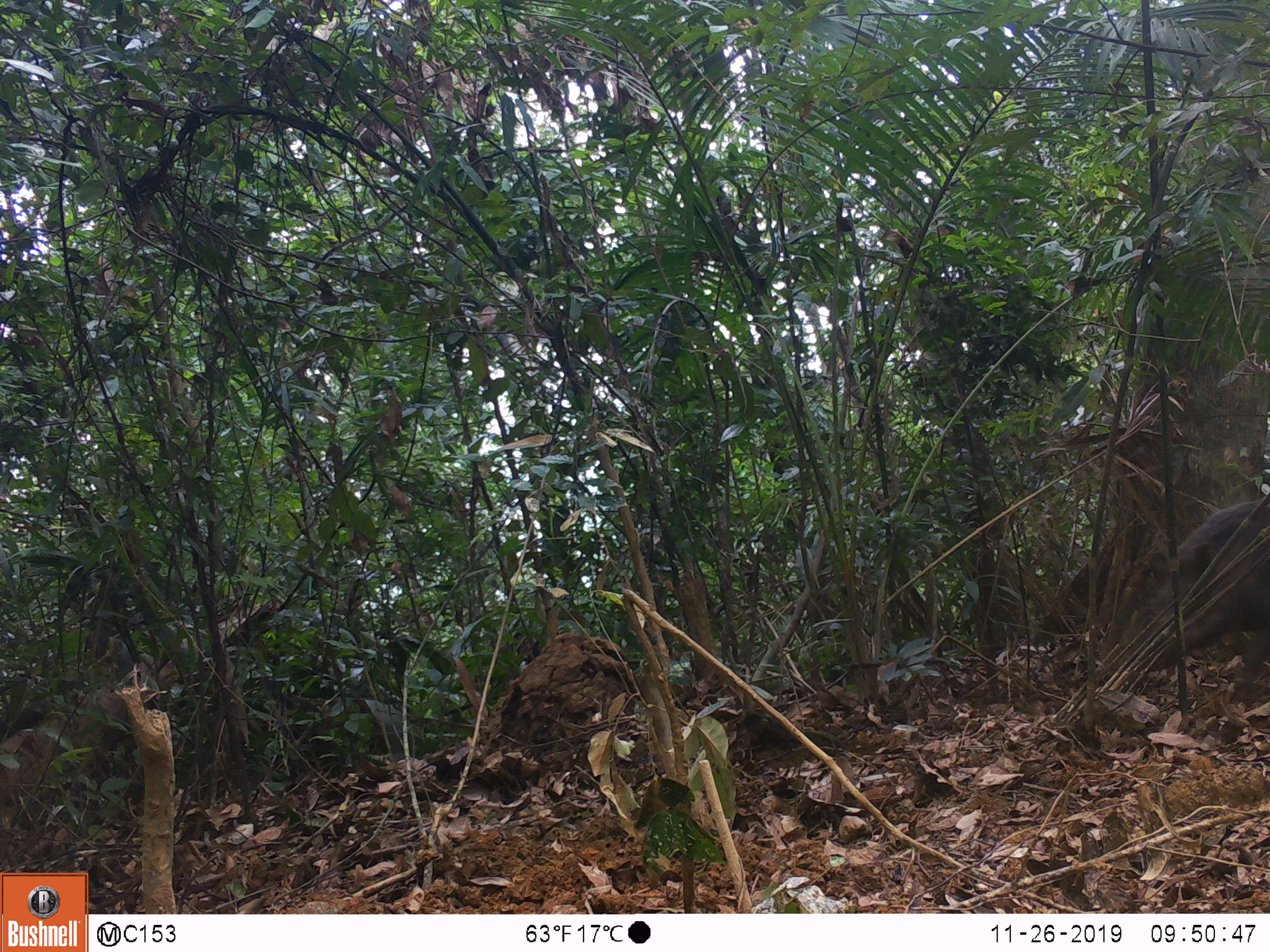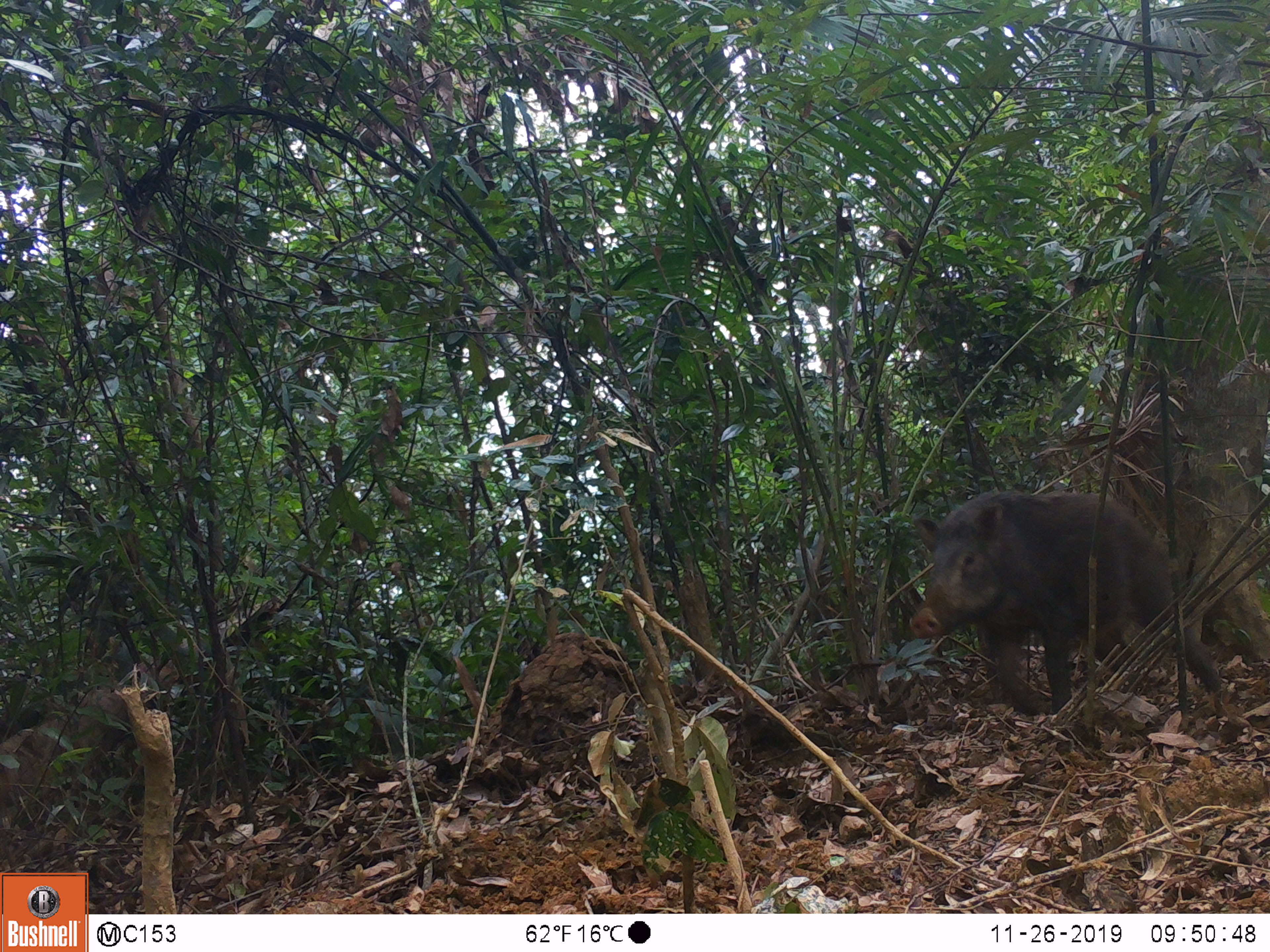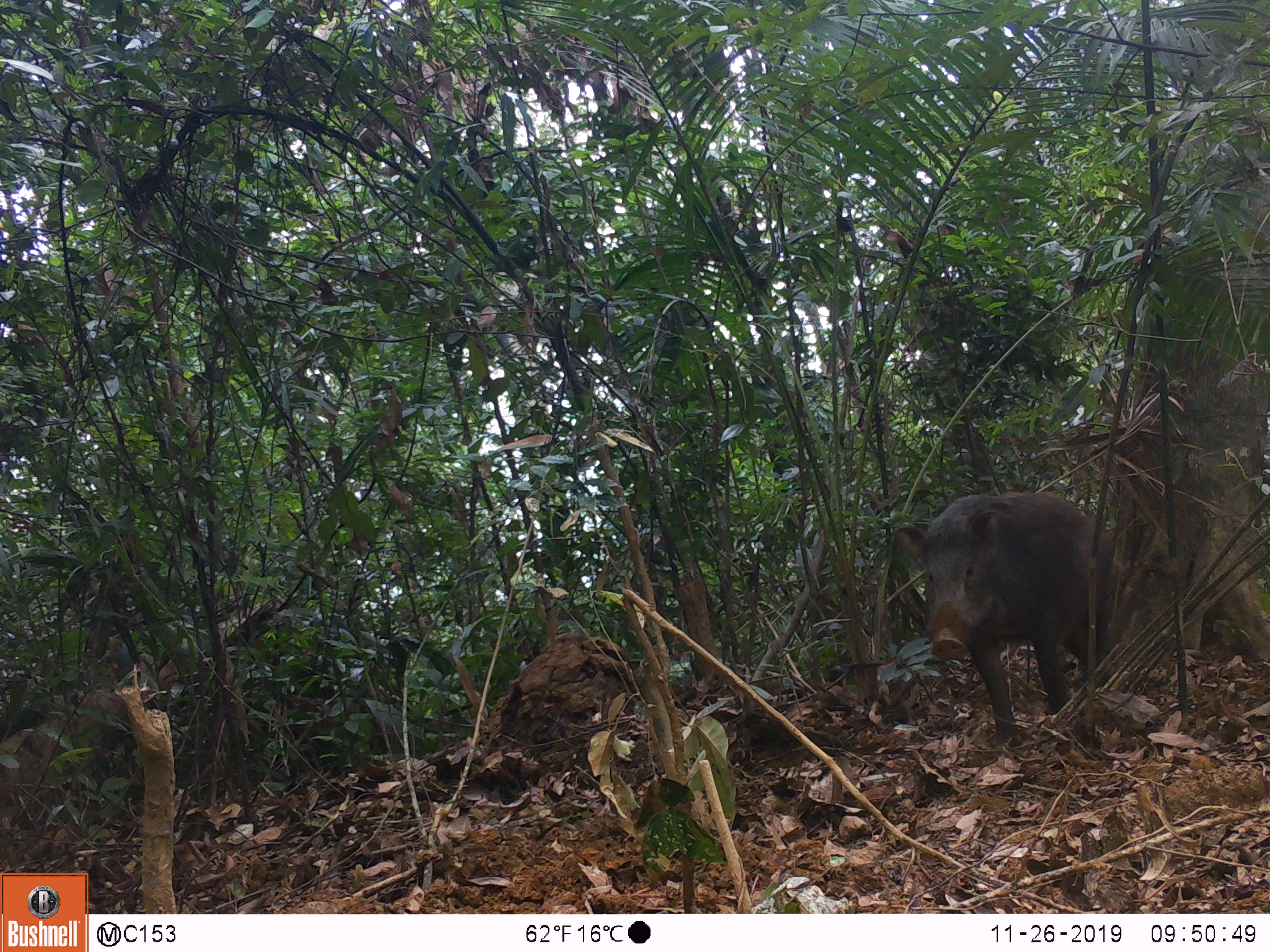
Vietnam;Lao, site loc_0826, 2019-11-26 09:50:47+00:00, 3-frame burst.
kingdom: Animalia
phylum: Chordata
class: Mammalia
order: Artiodactyla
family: Suidae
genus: Sus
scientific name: Sus scrofa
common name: eurasian wild pig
Eurasian wild pig (Sus scrofa). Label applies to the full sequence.